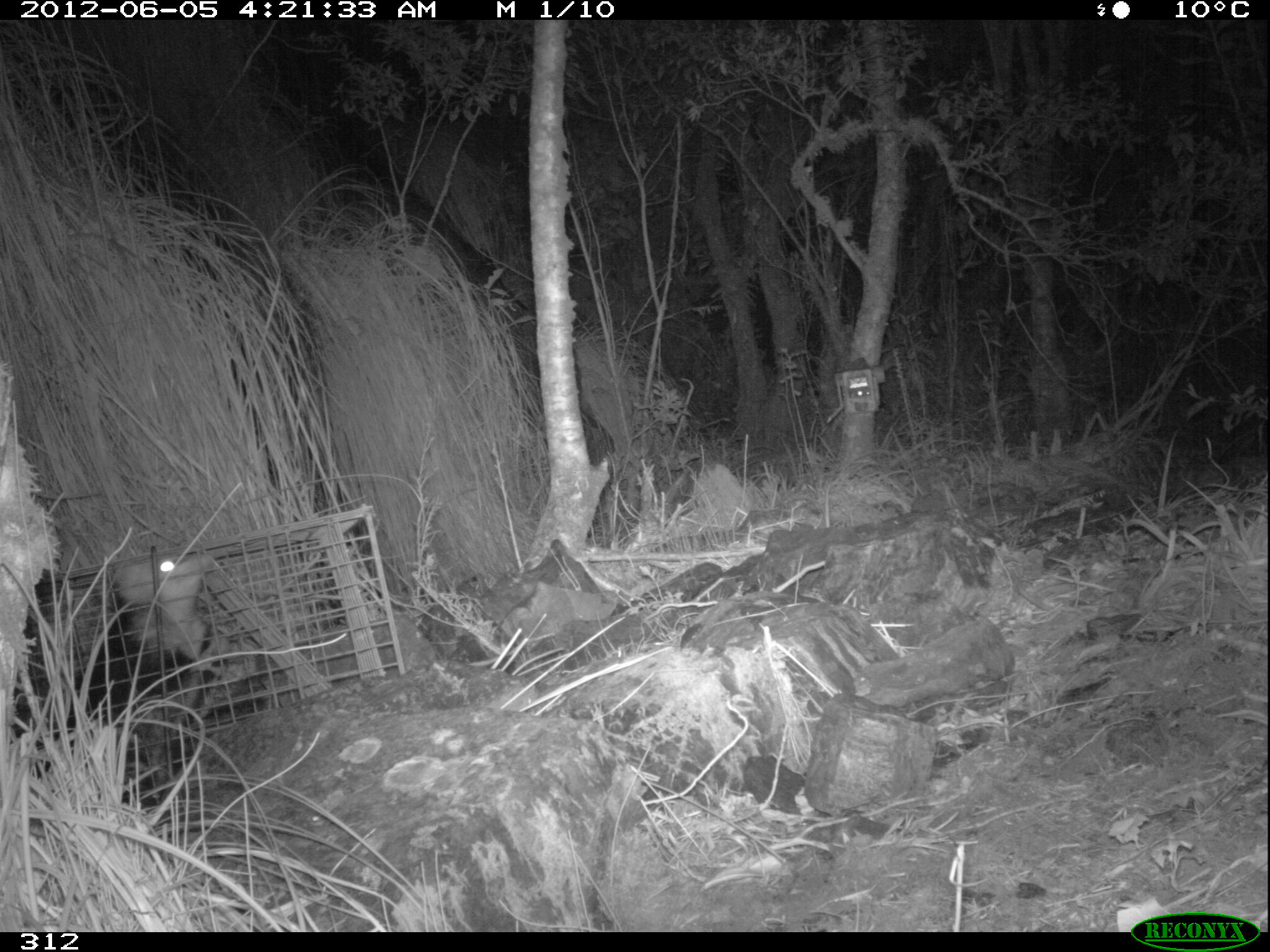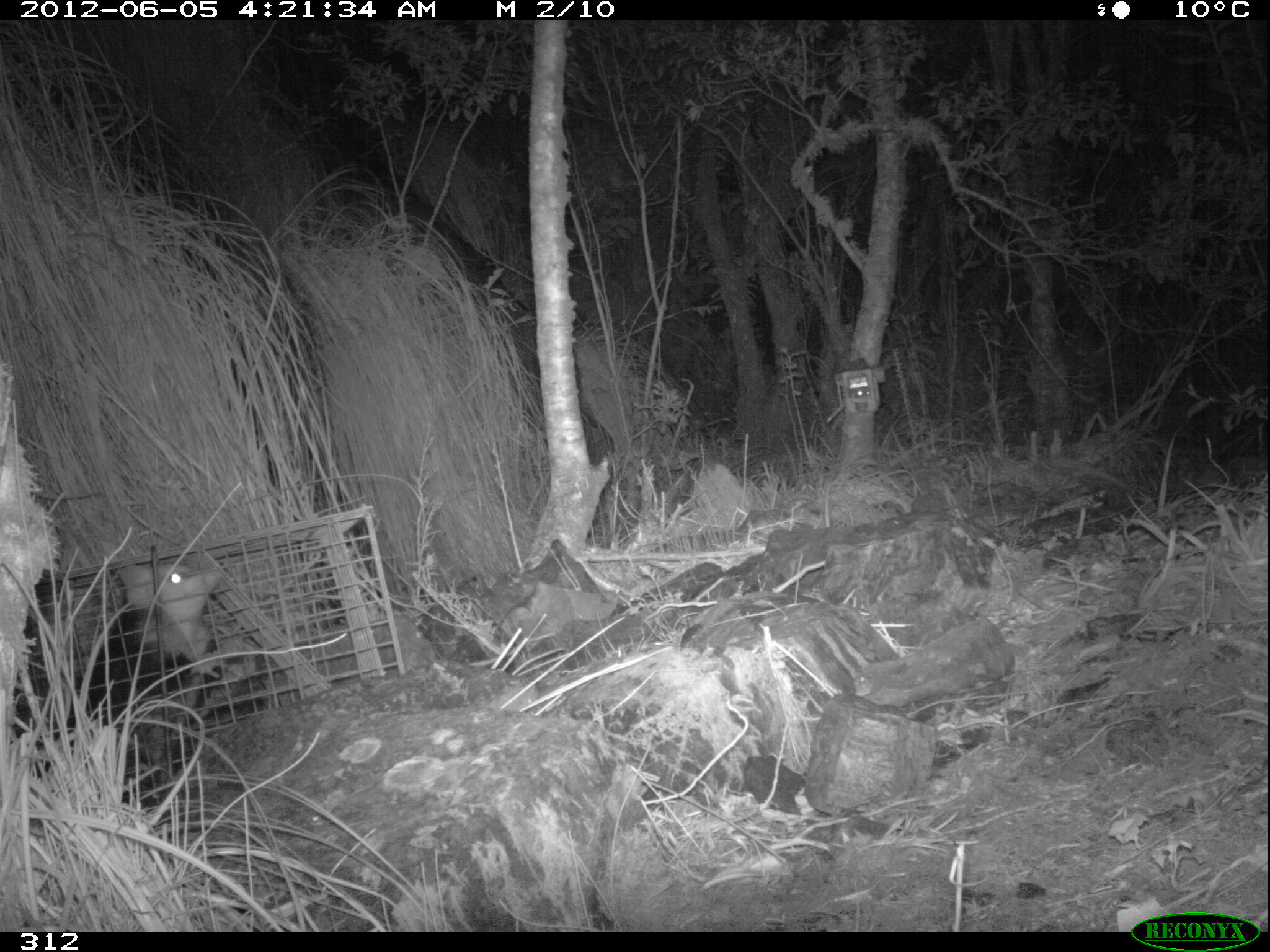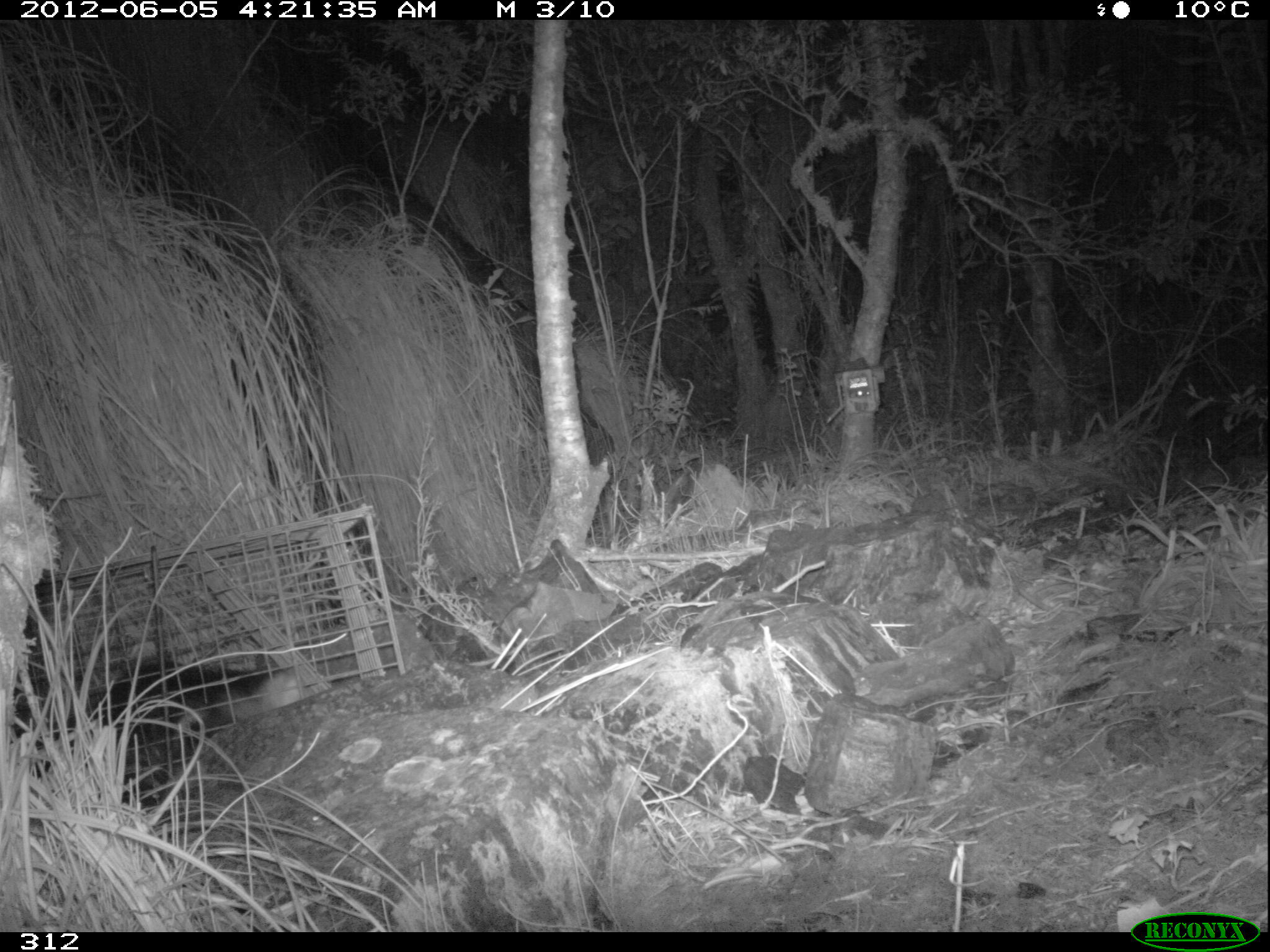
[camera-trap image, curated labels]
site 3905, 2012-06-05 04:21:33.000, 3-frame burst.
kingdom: Animalia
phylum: Chordata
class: Mammalia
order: Didelphimorphia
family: Didelphidae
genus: Didelphis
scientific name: Didelphis pernigra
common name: andean white-eared opossum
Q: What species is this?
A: Didelphis pernigra (andean white-eared opossum).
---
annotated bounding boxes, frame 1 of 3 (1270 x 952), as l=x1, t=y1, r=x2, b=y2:
didelphis pernigra: l=8, t=548, r=214, b=761